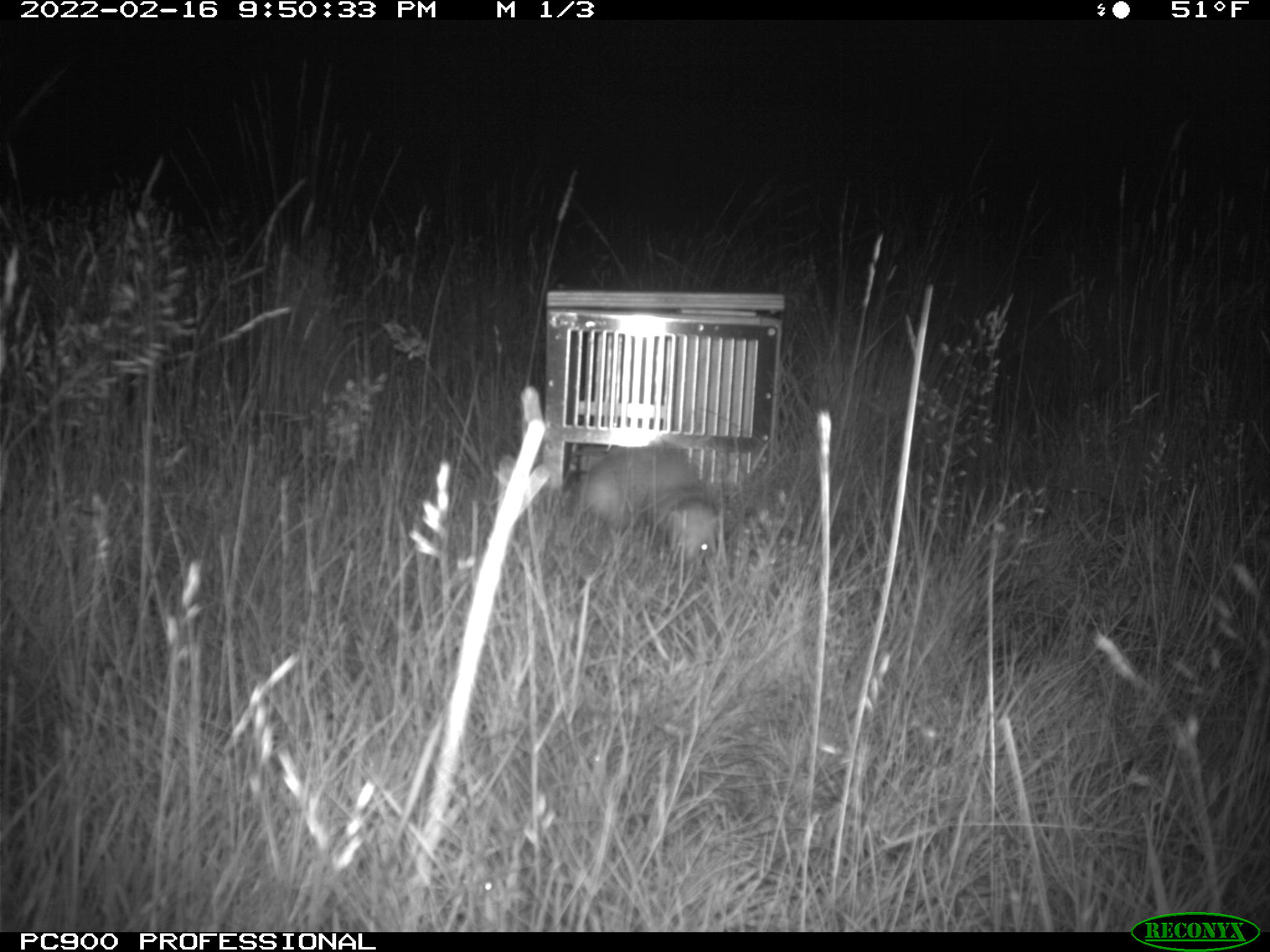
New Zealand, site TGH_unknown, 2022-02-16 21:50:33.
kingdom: Animalia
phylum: Chordata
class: Mammalia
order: Carnivora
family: Mustelidae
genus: Mustela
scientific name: Mustela furo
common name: ferret